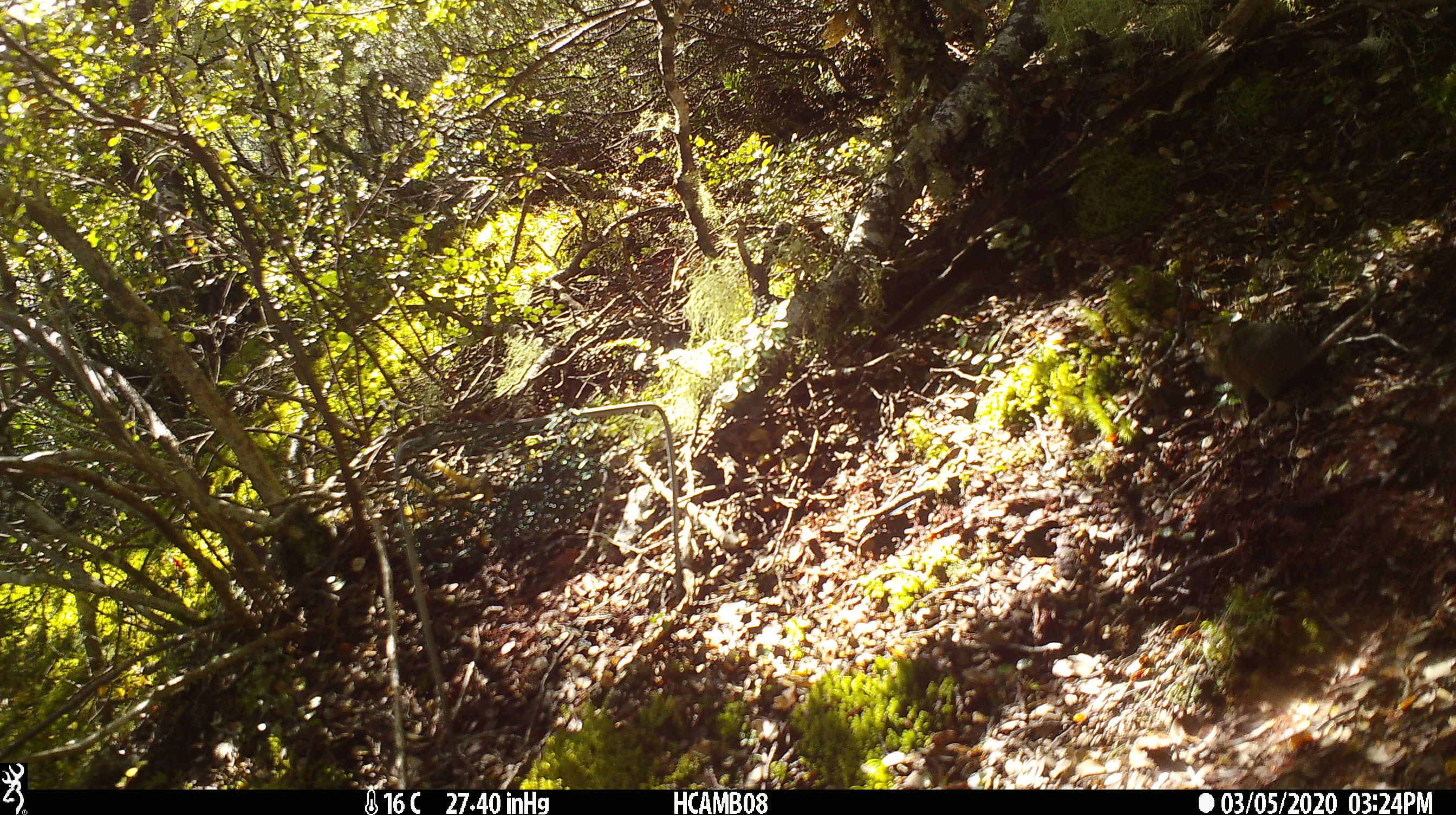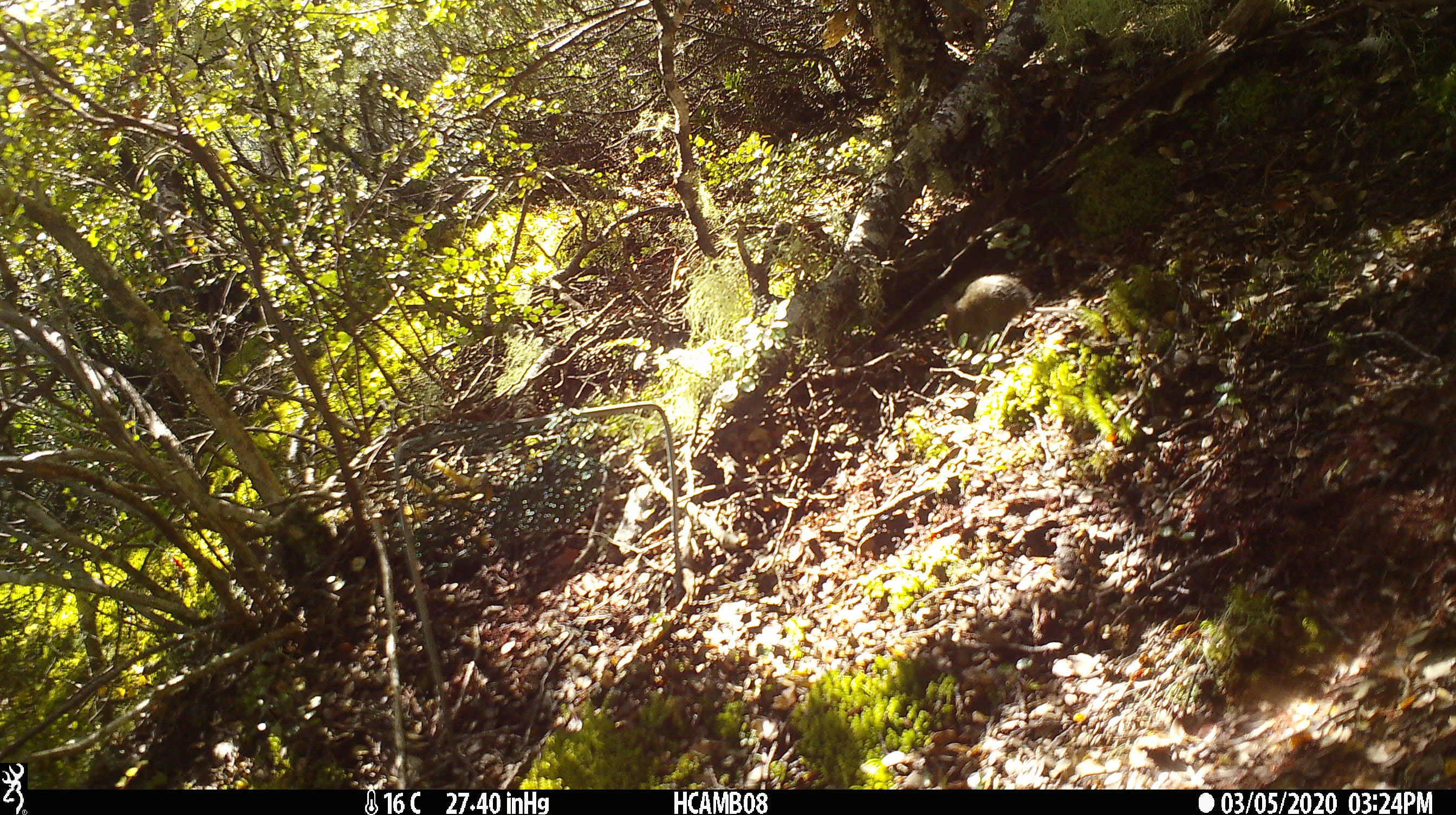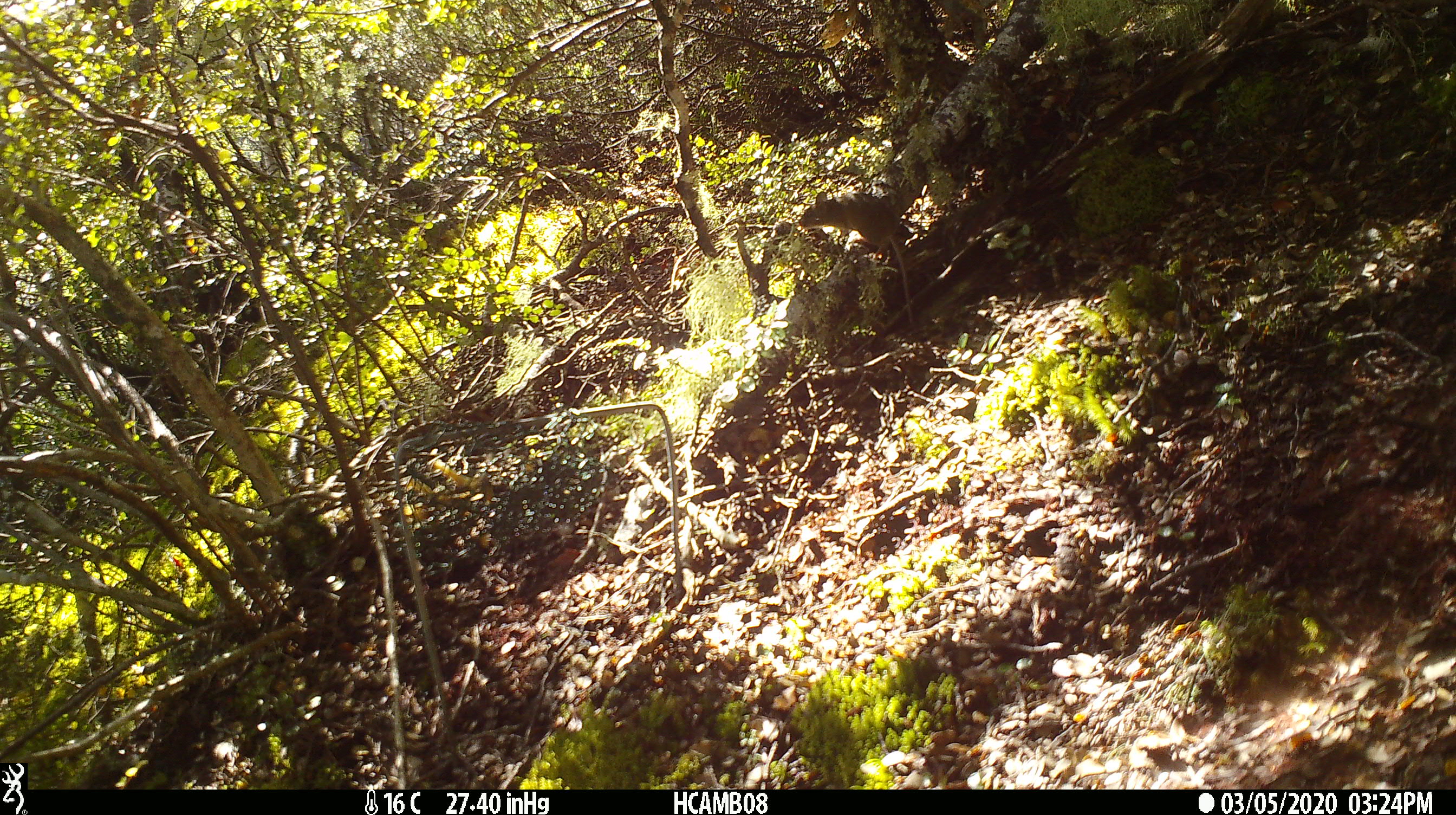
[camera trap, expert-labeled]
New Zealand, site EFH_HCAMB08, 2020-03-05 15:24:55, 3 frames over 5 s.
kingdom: Animalia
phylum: Chordata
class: Mammalia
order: Rodentia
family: Muridae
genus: Mus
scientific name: Mus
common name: mouse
Mouse (Mus).